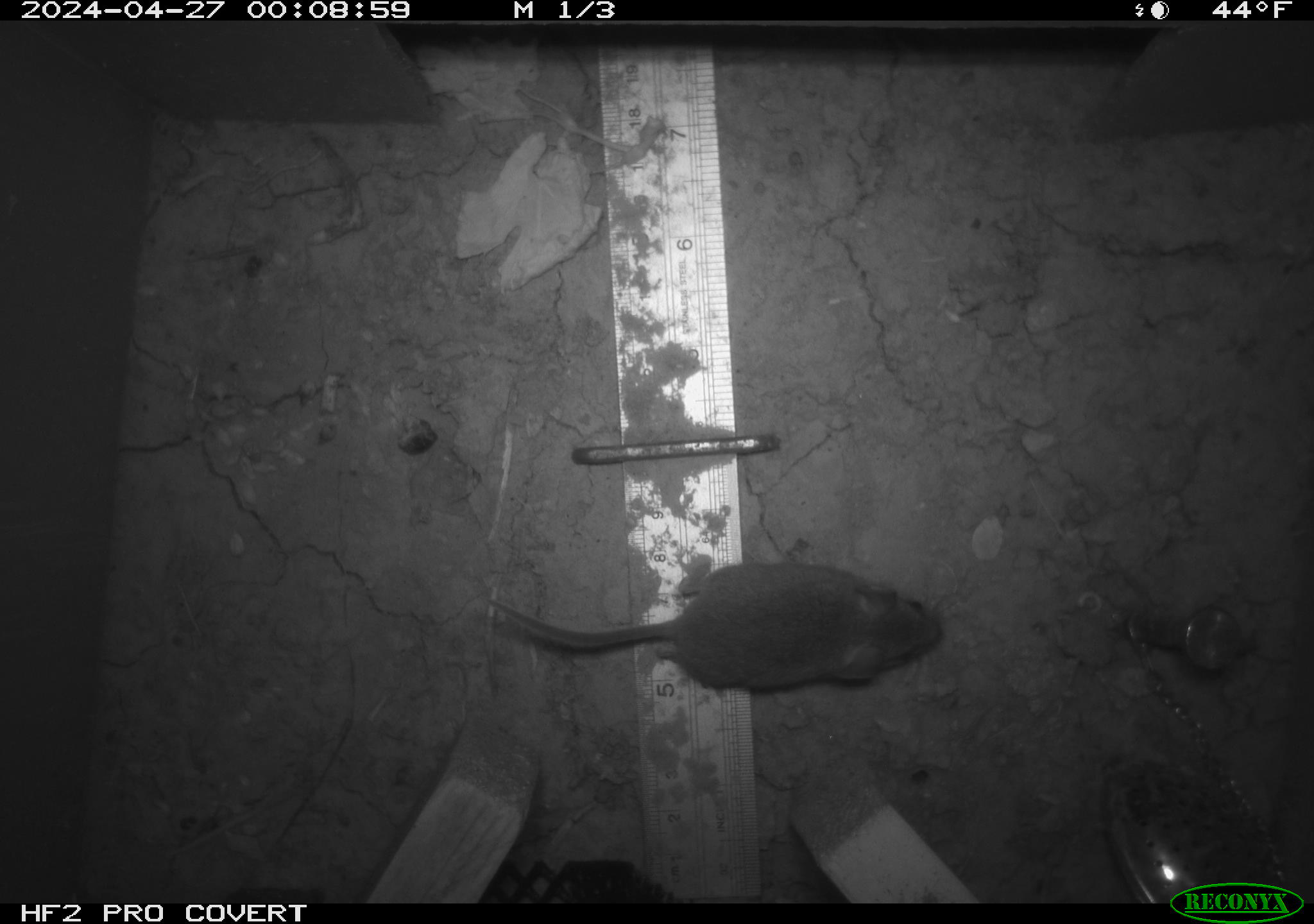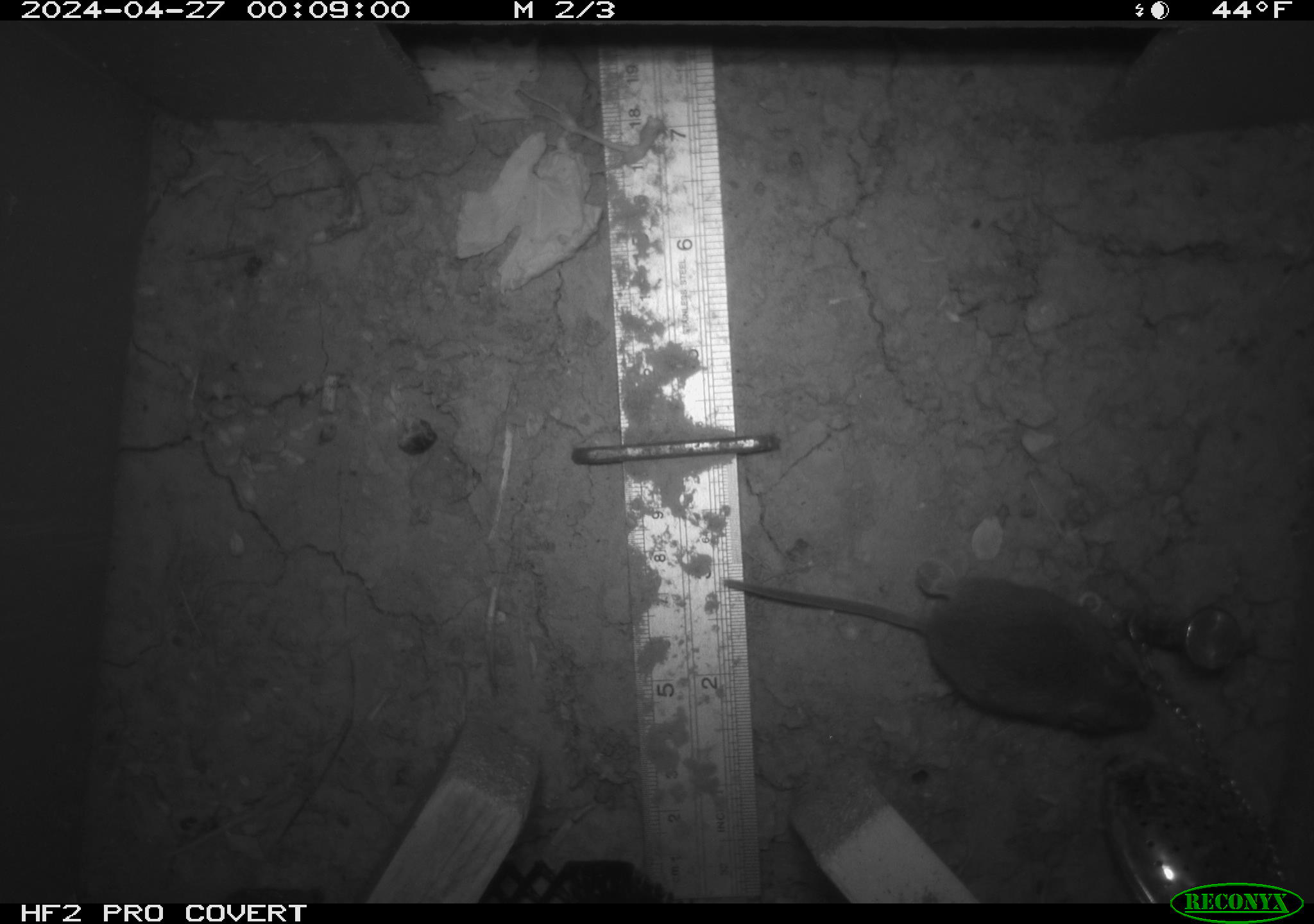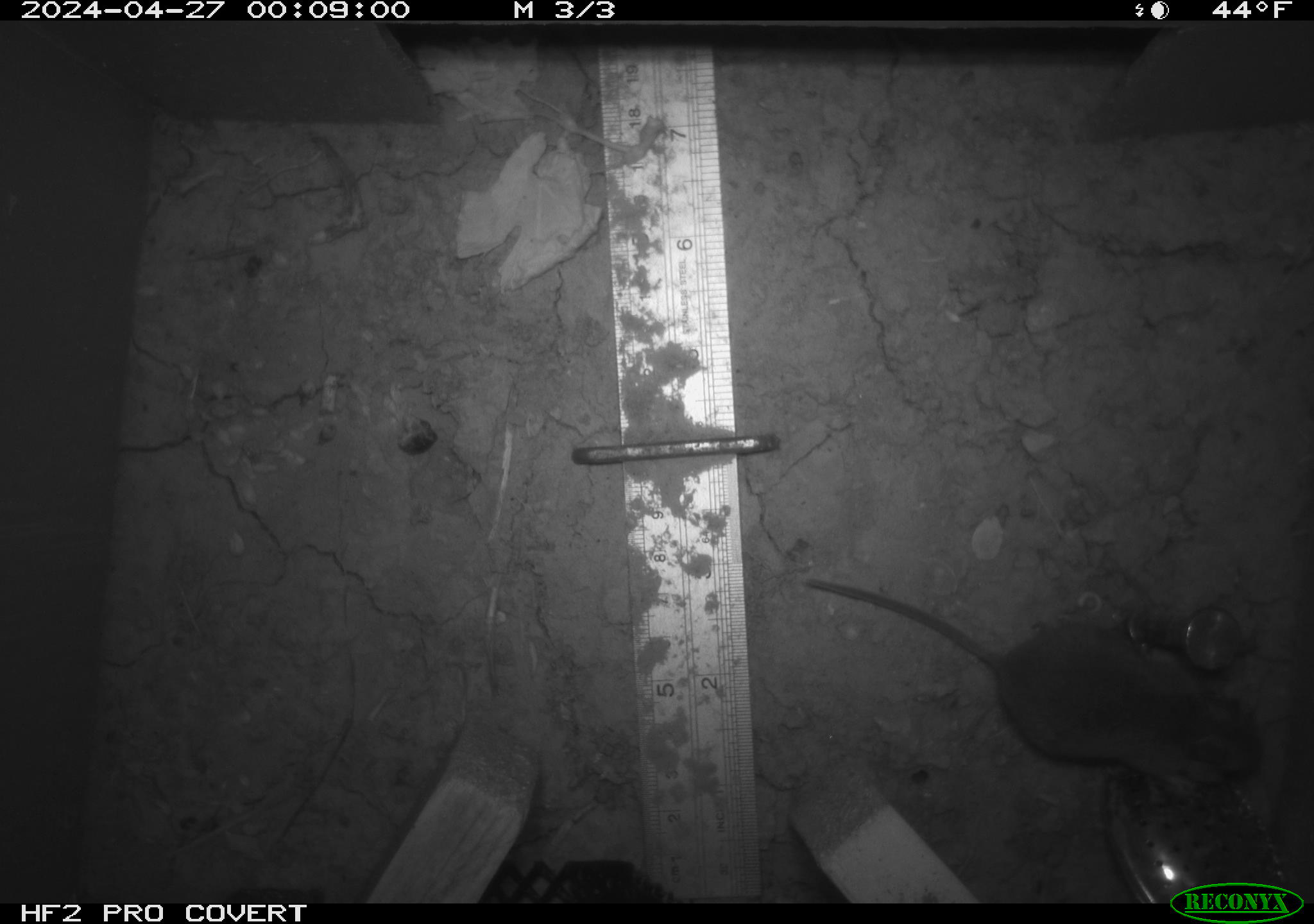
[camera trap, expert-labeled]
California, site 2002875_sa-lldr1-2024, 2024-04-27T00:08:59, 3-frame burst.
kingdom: Animalia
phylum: Chordata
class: Mammalia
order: Rodentia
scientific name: Rodentia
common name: mouse species